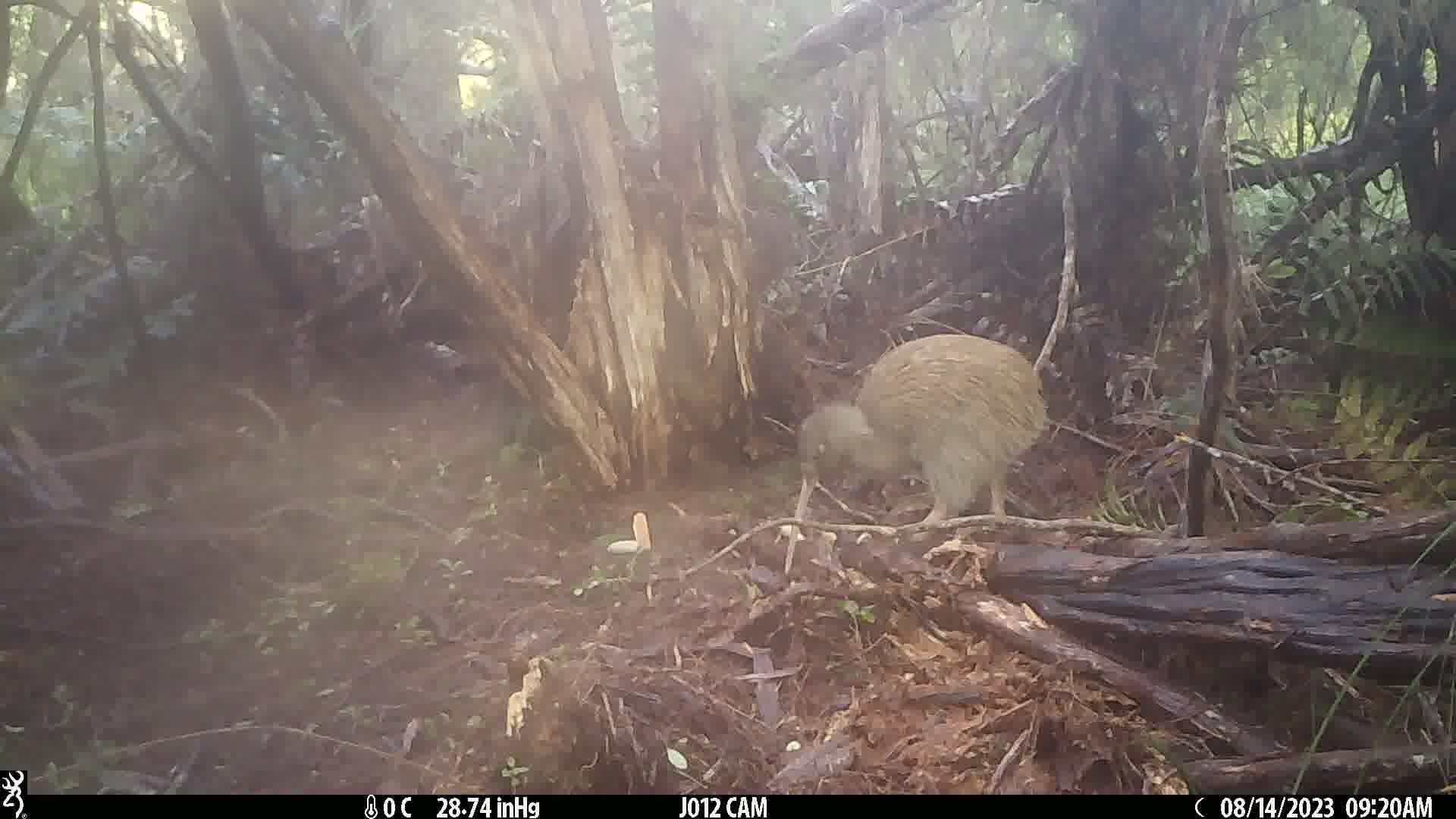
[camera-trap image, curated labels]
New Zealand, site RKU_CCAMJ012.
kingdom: Animalia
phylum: Chordata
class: Aves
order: Apterygiformes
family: Apterygidae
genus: Apteryx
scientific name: Apteryx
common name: kiwi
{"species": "kiwi (Apteryx)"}